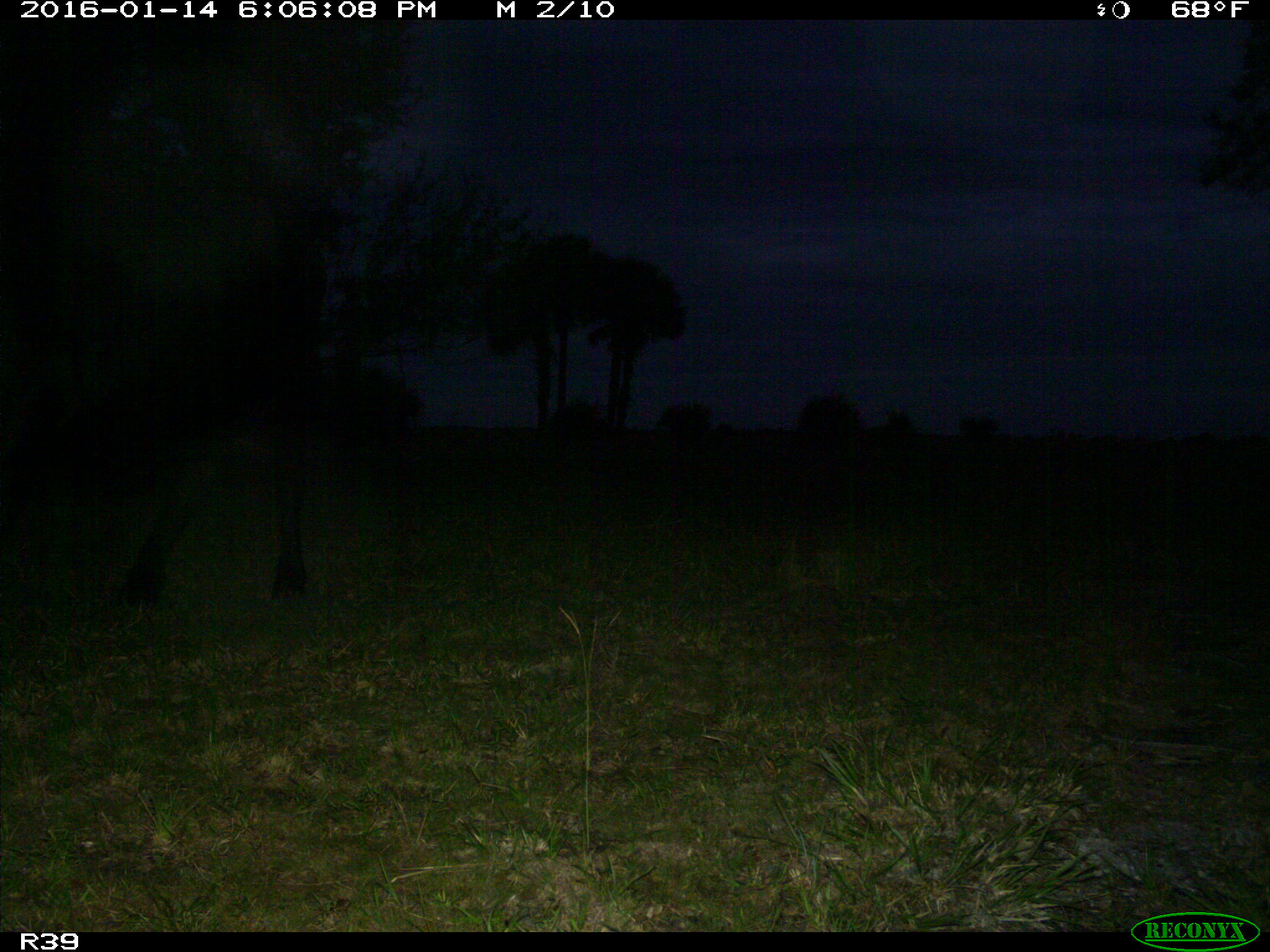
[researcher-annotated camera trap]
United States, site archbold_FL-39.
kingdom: Animalia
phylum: Chordata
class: Mammalia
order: Artiodactyla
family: Bovidae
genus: Bos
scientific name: Bos taurus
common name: domestic cow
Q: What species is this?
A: Bos taurus (domestic cow).